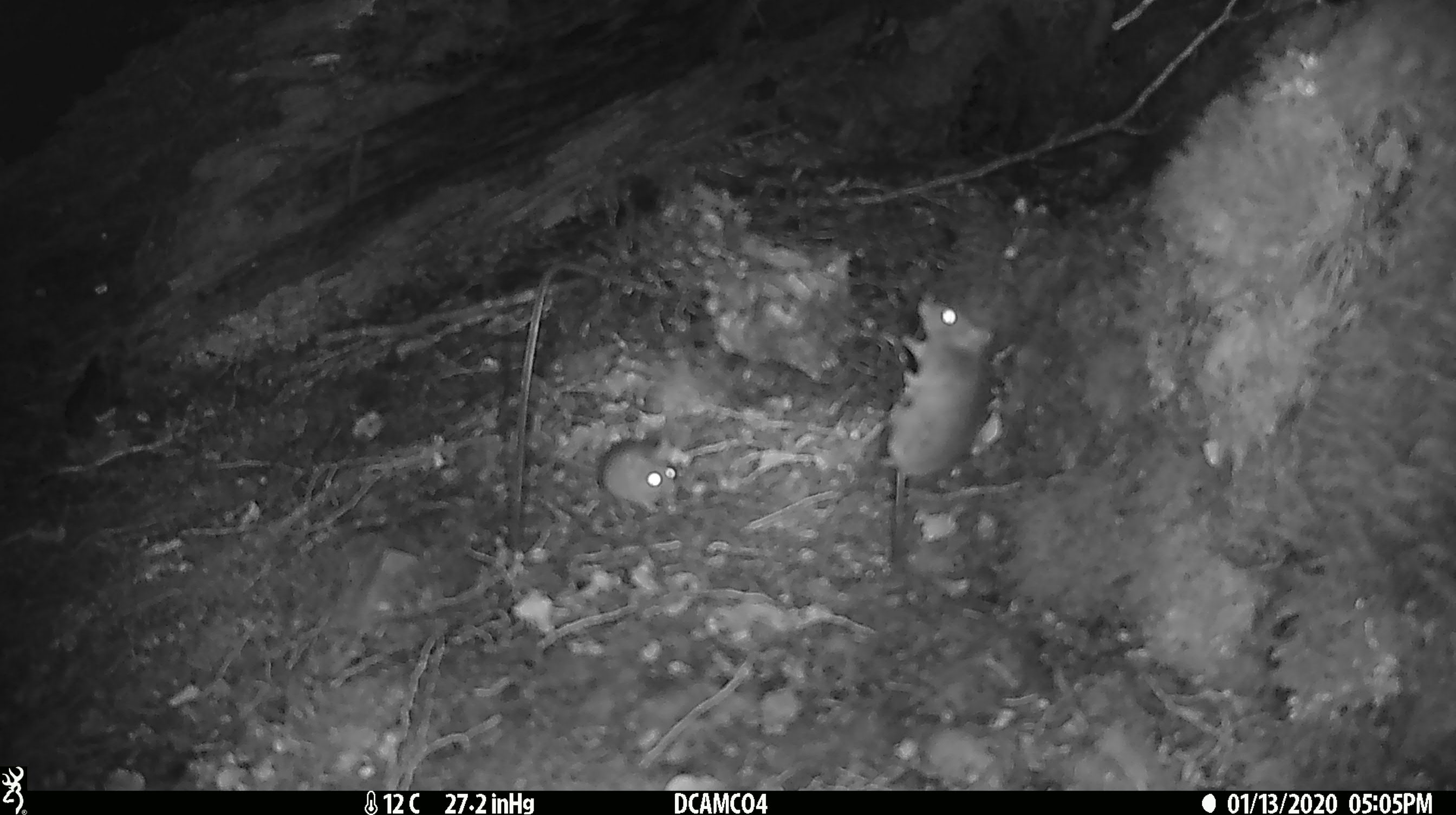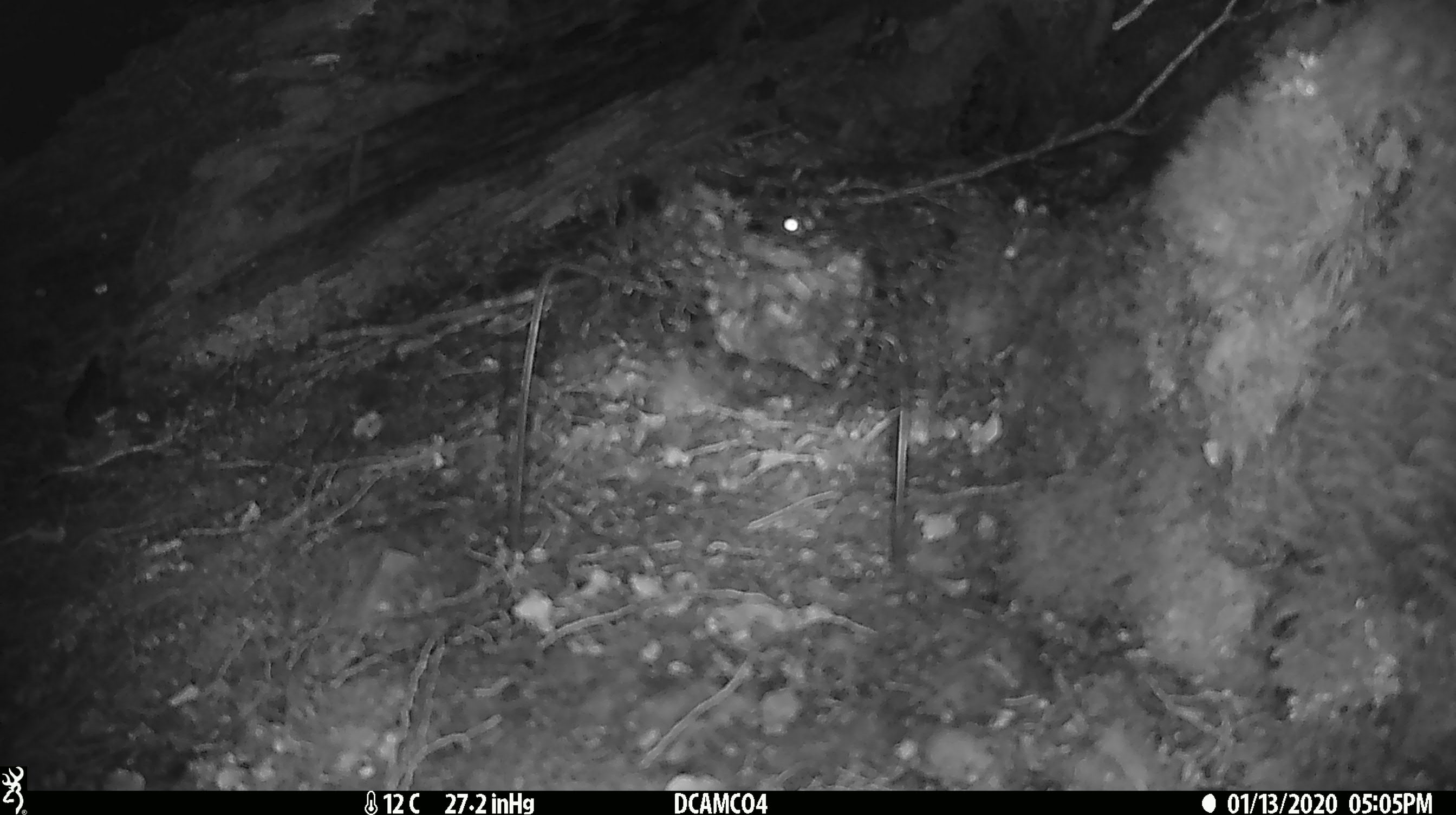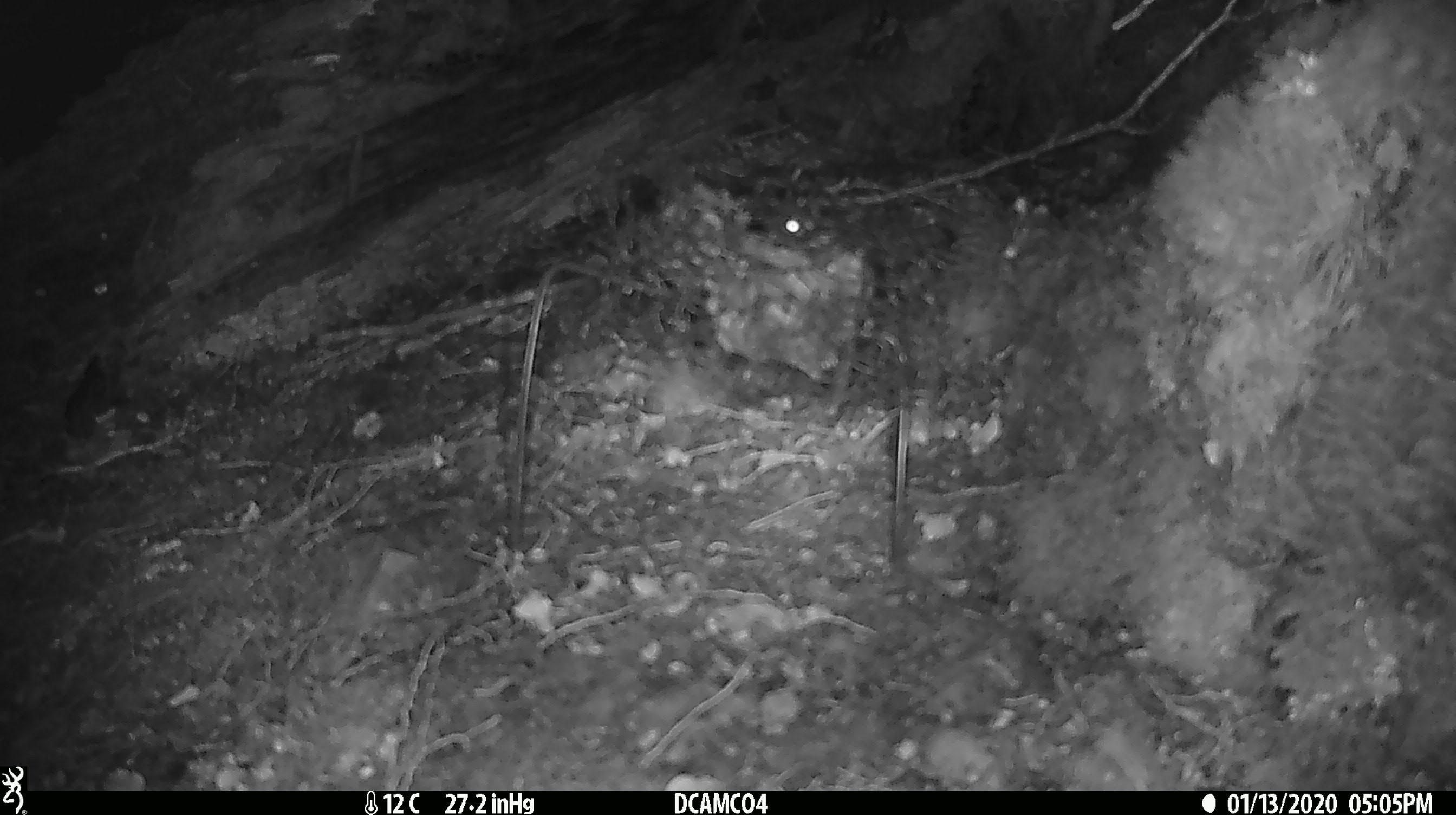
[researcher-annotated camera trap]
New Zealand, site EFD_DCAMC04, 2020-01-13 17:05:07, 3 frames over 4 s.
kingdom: Animalia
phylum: Chordata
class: Mammalia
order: Rodentia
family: Muridae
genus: Mus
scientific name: Mus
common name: mouse